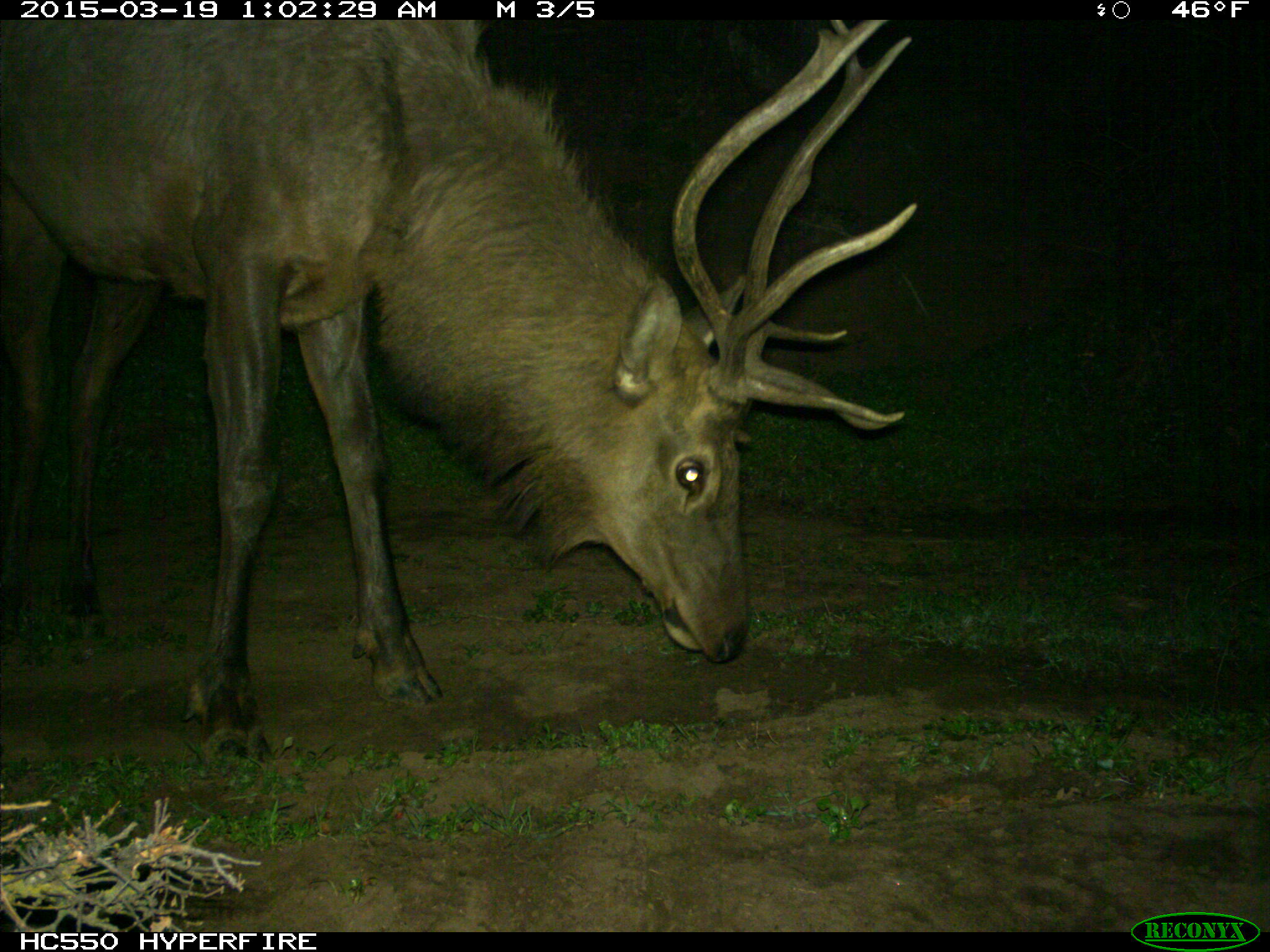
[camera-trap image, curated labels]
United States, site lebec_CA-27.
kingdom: Animalia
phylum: Chordata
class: Mammalia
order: Artiodactyla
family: Cervidae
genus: Cervus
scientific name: Cervus canadensis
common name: elk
Cervus canadensis (elk).